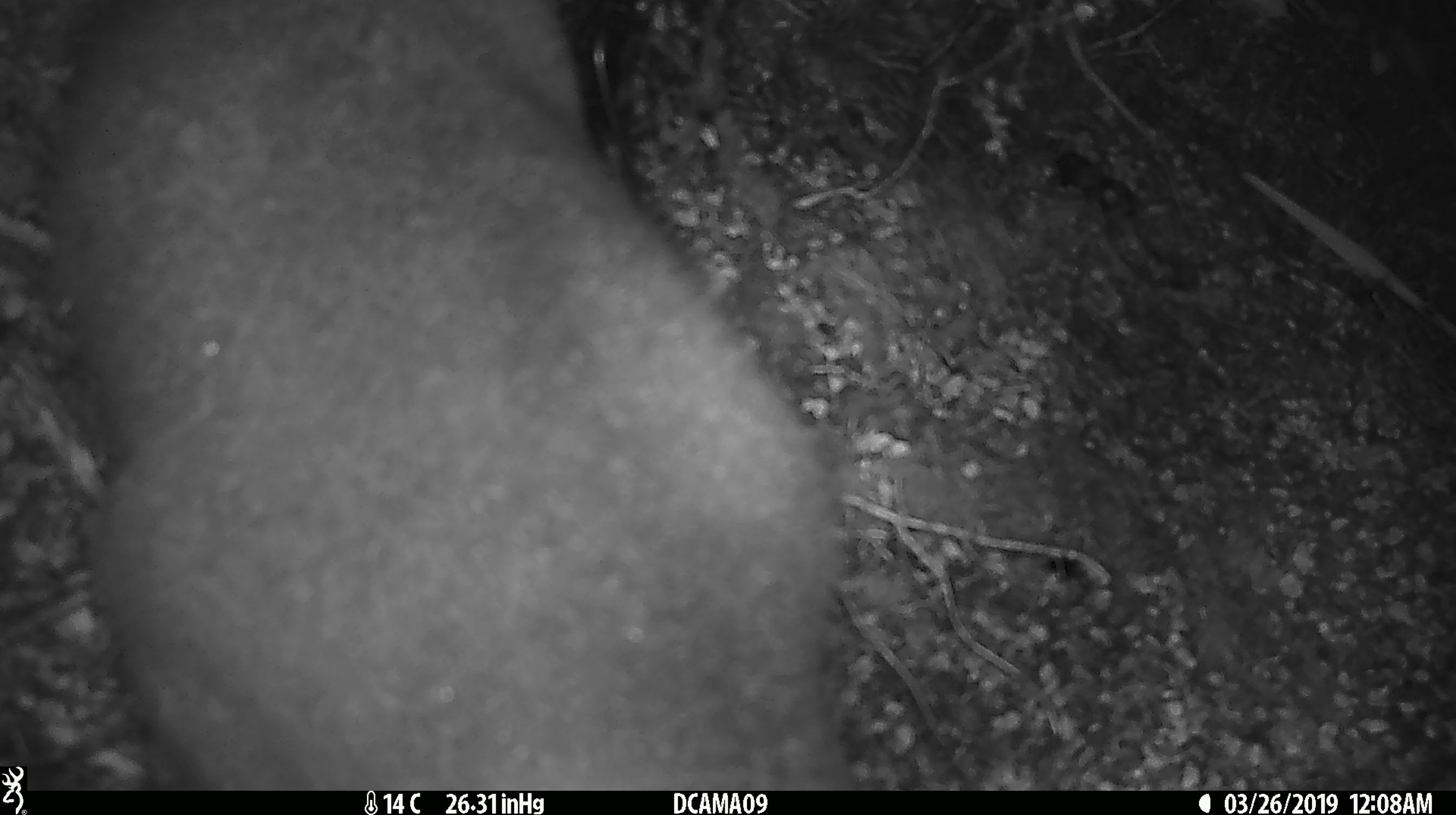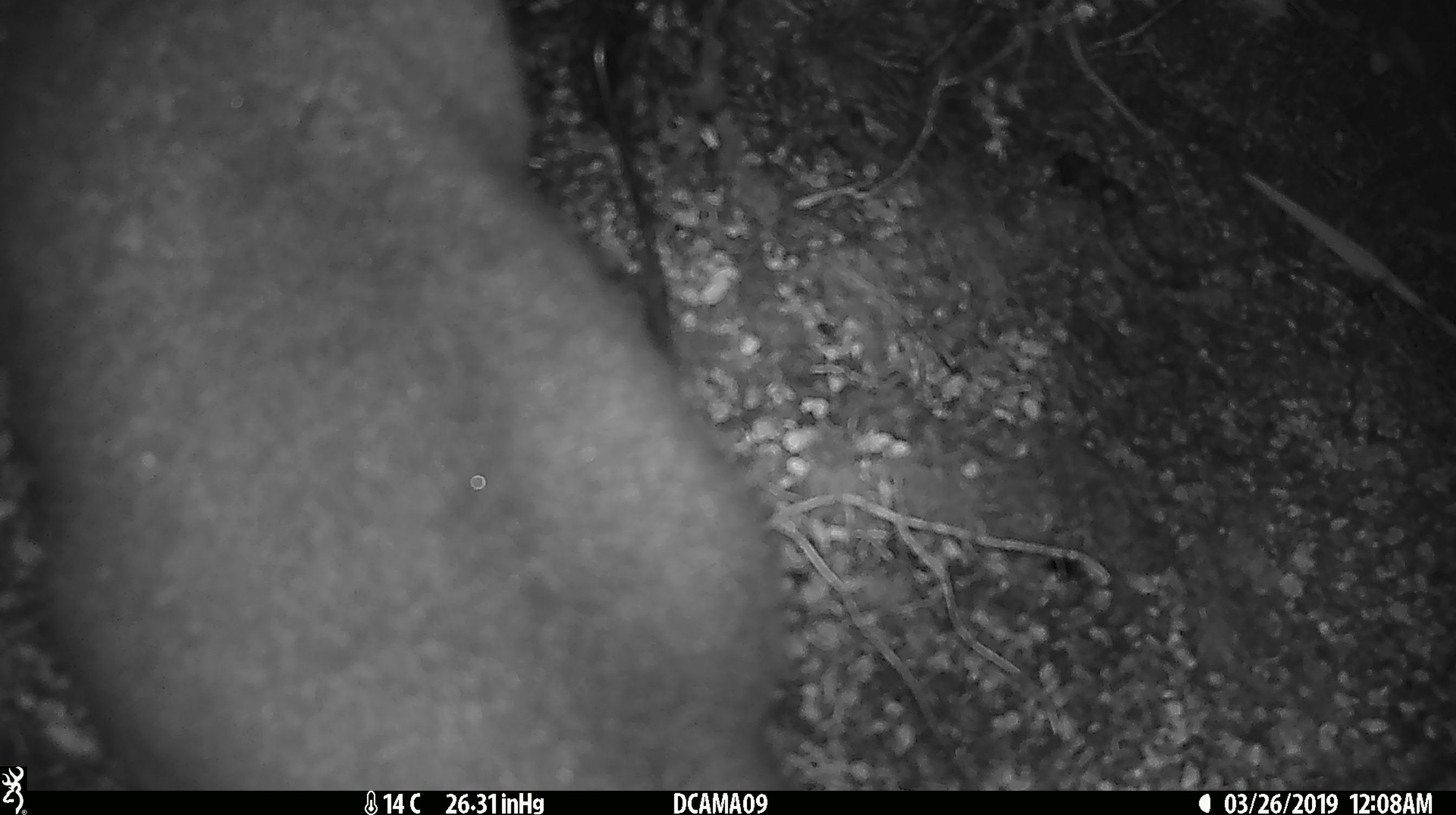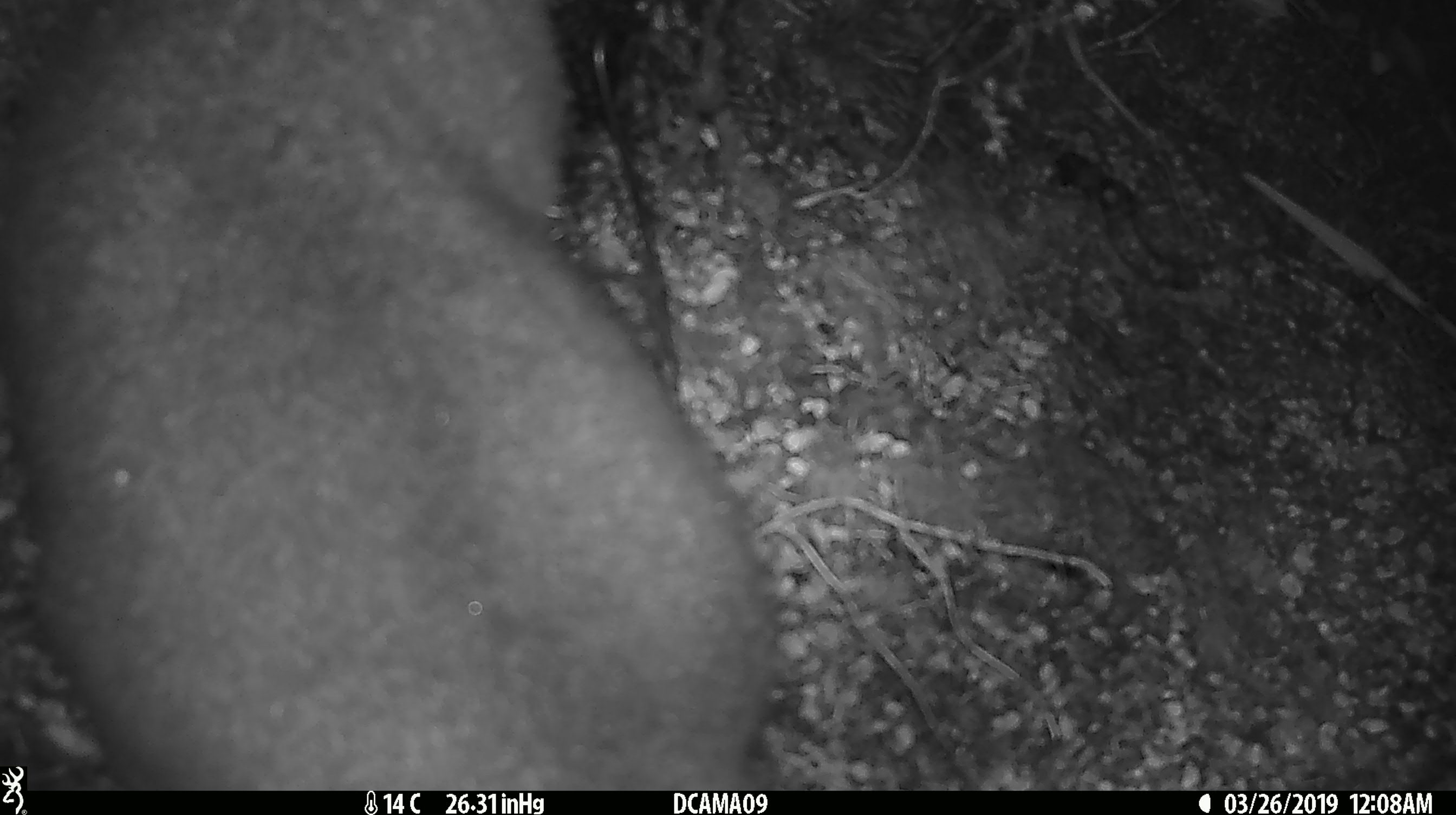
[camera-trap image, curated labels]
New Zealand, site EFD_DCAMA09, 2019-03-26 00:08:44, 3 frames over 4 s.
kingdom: Animalia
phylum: Chordata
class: Mammalia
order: Diprotodontia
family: Phalangeridae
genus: Trichosurus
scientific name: Trichosurus vulpecula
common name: common brushtail possum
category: possum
Possum (common brushtail possum) (Trichosurus vulpecula).